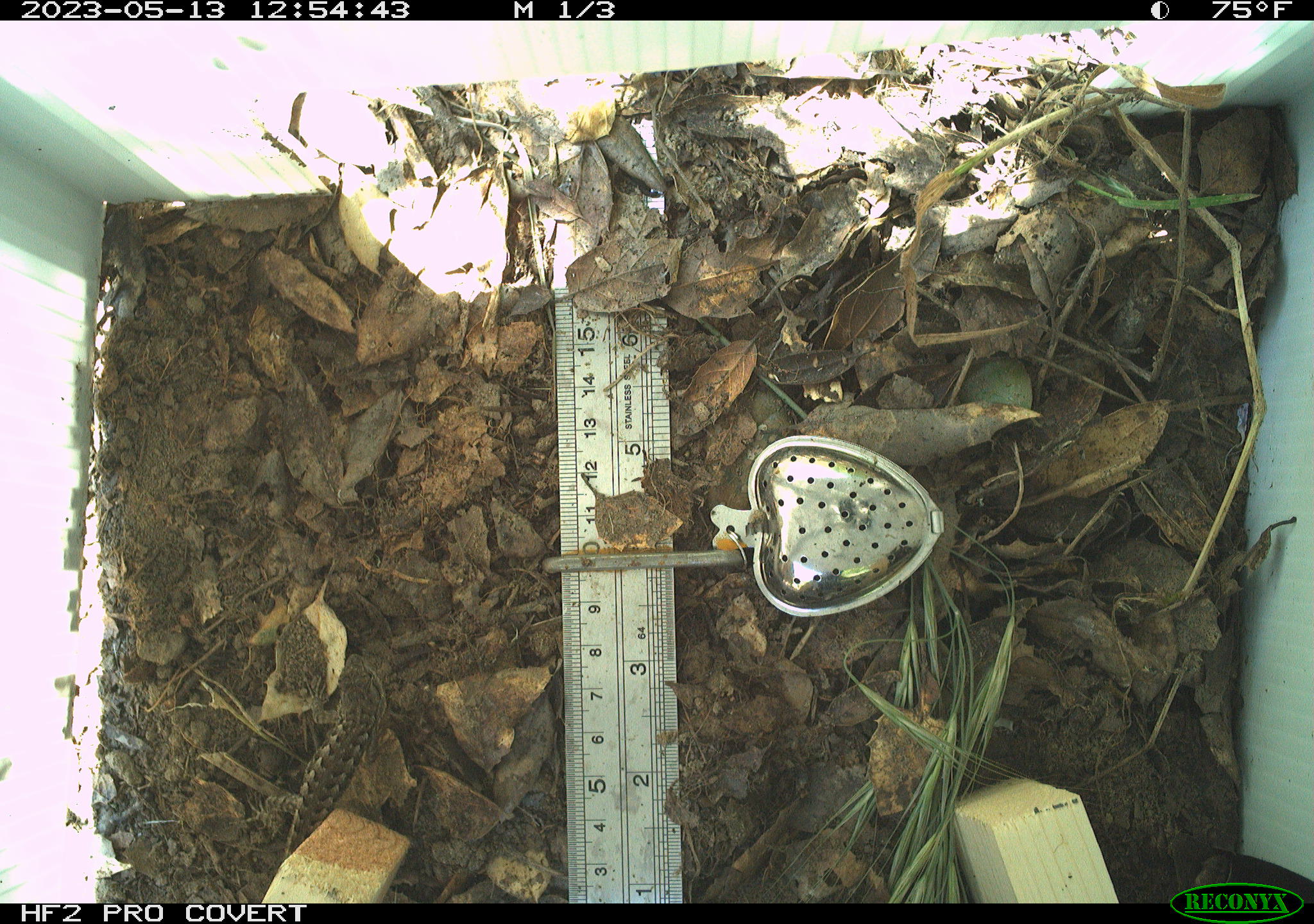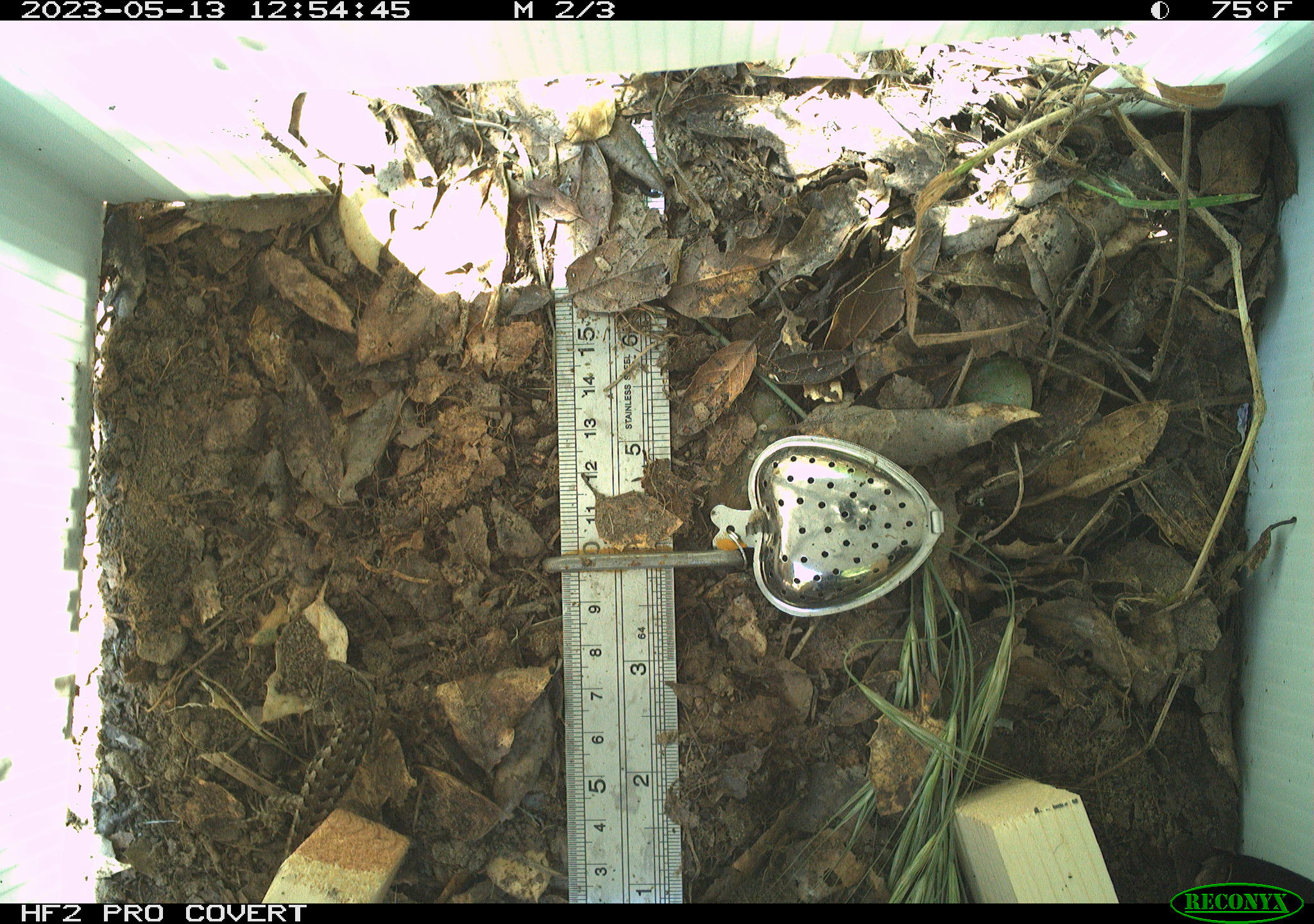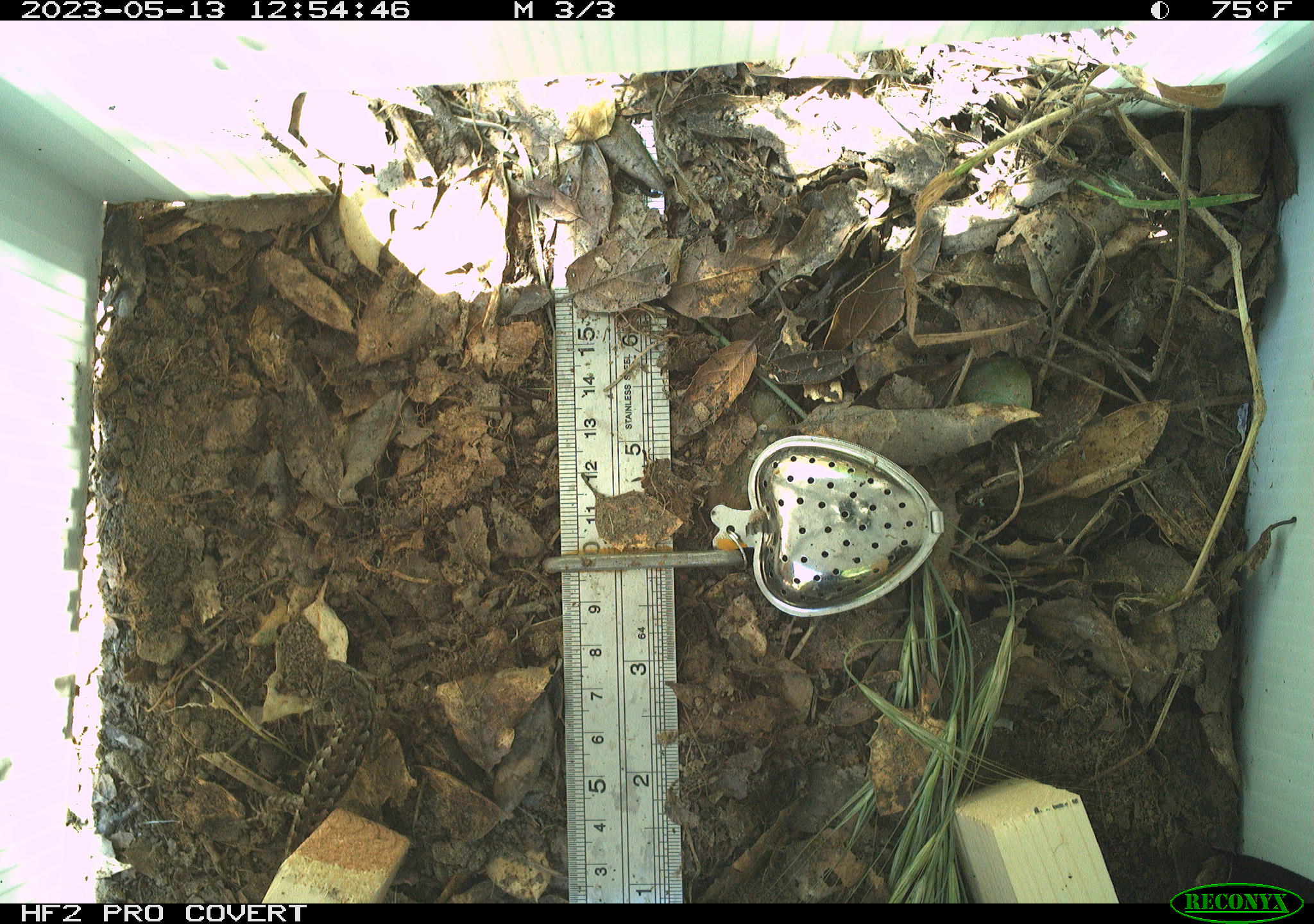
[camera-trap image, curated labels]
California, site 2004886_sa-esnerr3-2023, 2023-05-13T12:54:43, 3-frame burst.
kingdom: Animalia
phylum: Chordata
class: Reptilia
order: Squamata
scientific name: Squamata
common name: lizards and snakes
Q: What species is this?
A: Lizards and snakes (Squamata).